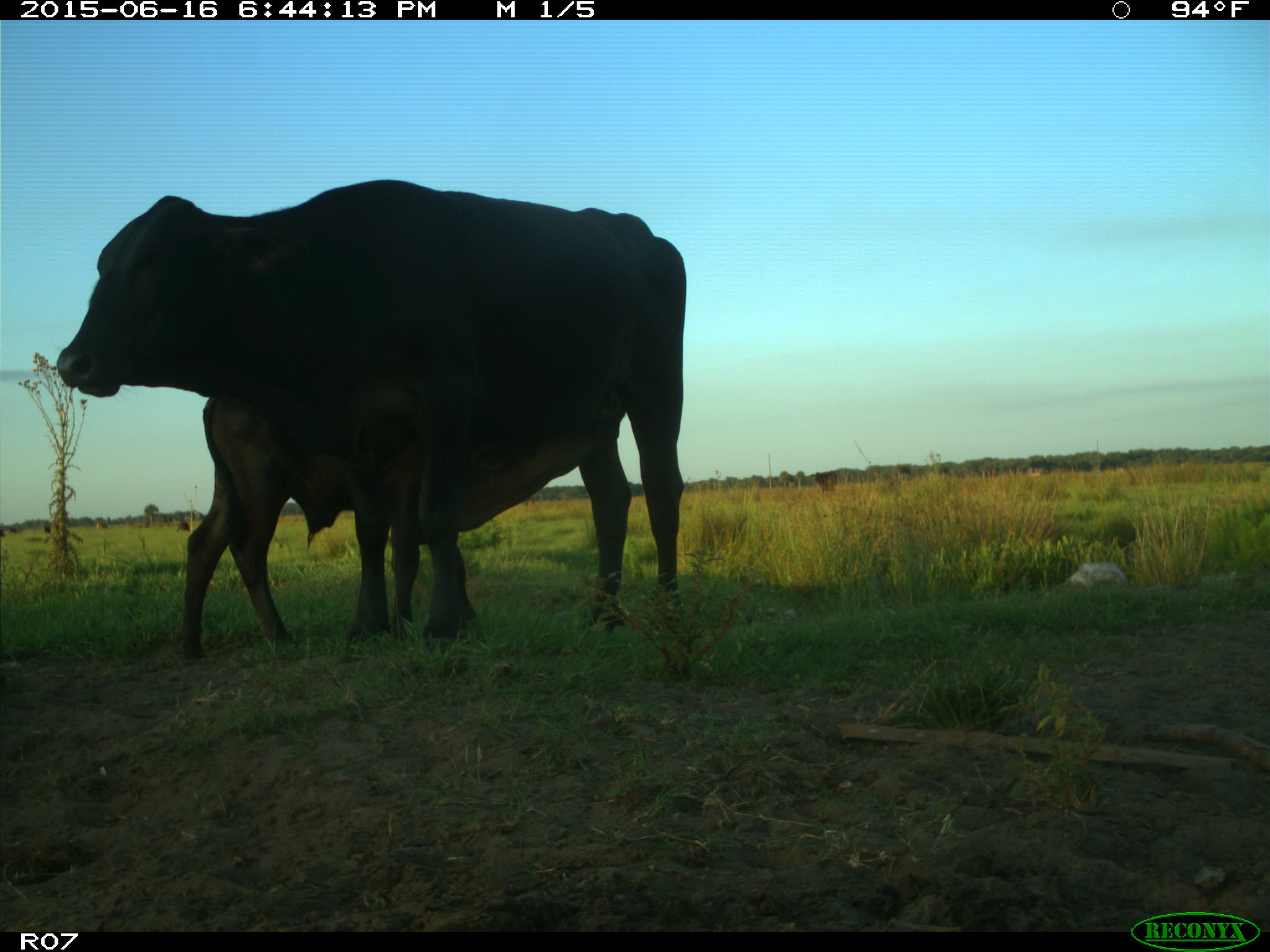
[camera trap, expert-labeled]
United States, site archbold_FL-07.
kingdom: Animalia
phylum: Chordata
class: Mammalia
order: Artiodactyla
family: Bovidae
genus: Bos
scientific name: Bos taurus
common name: domestic cow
Bos taurus (domestic cow).